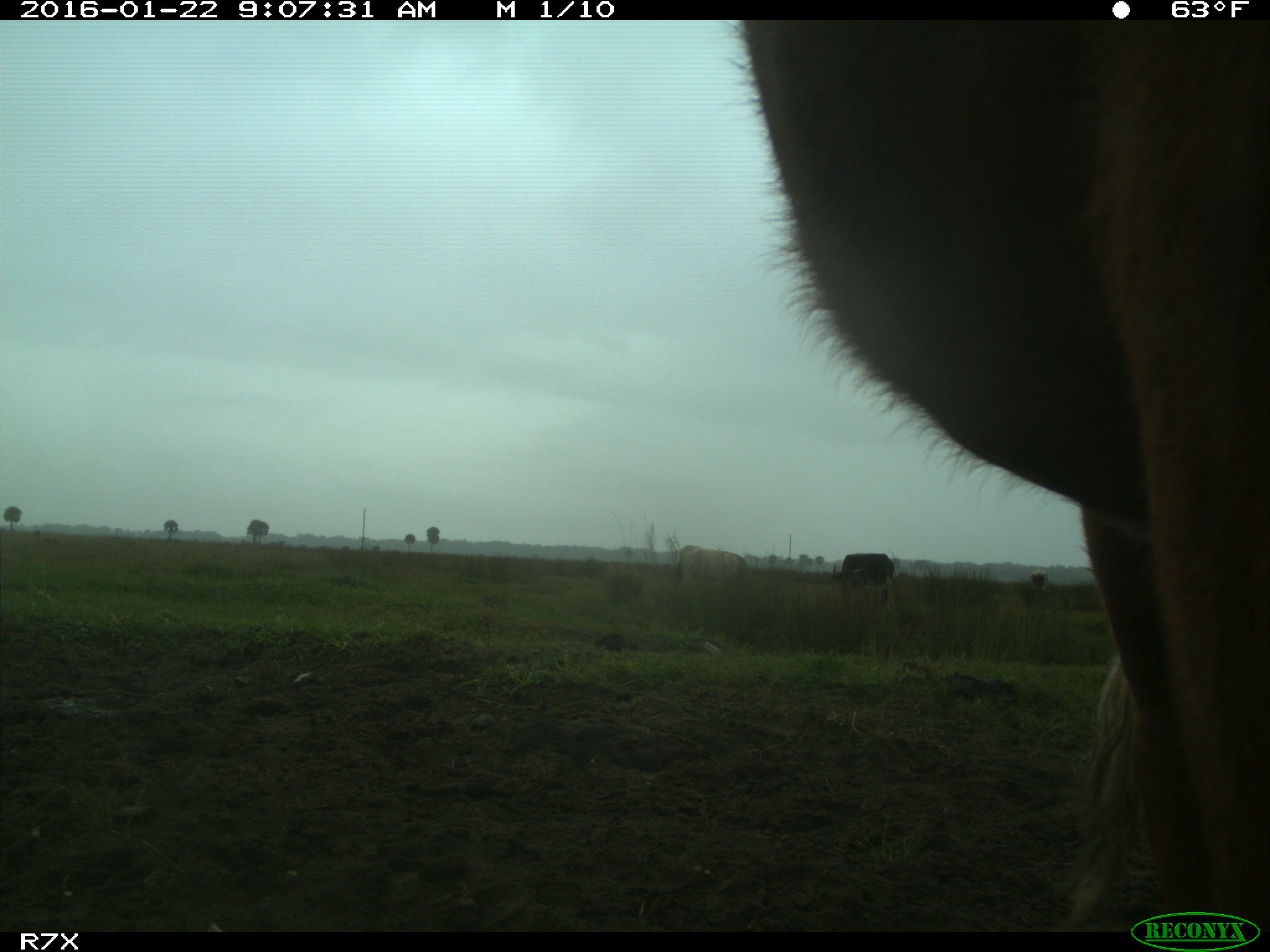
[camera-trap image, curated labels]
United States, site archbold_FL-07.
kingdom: Animalia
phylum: Chordata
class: Mammalia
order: Artiodactyla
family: Bovidae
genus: Bos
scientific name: Bos taurus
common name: domestic cow